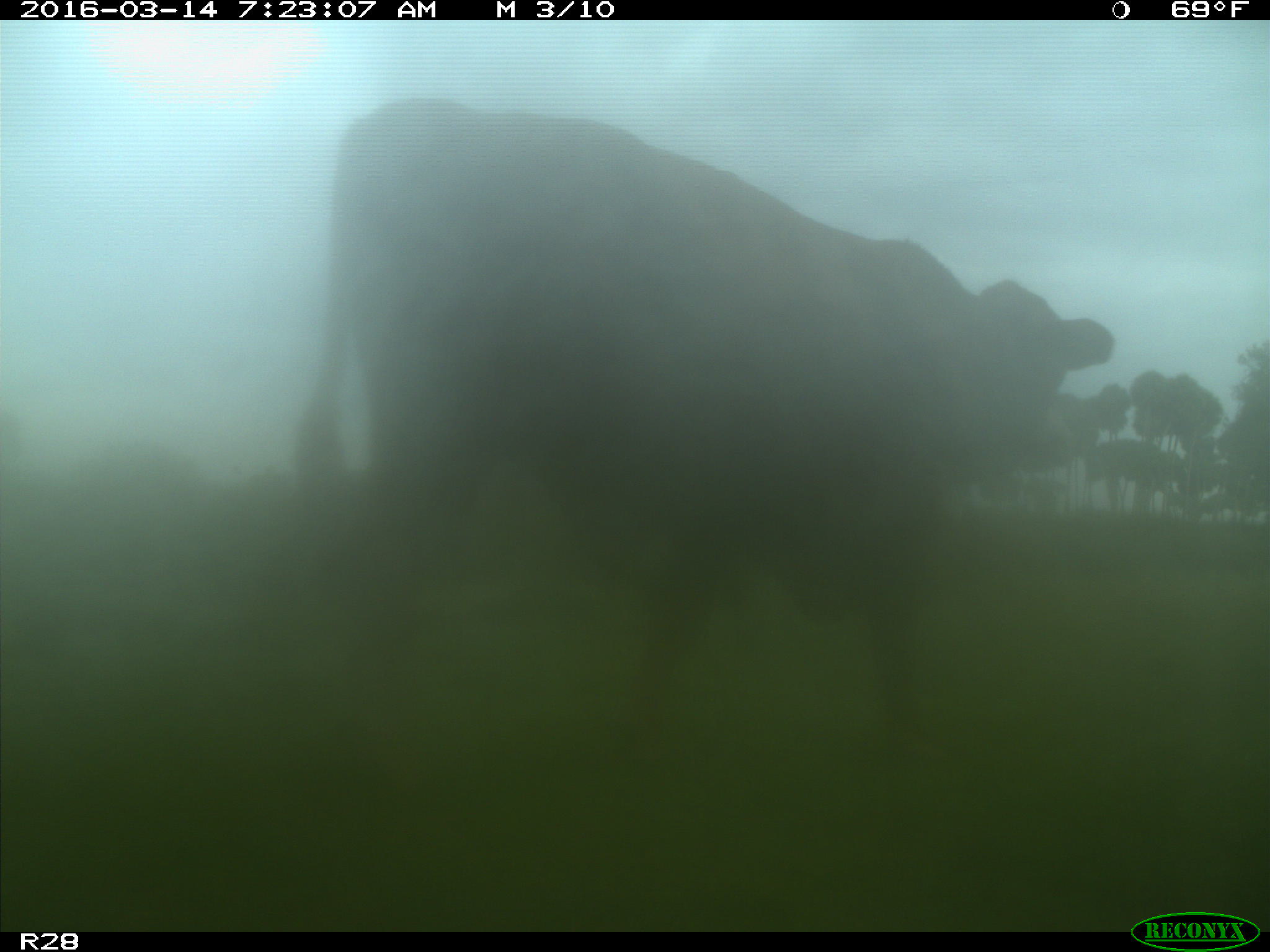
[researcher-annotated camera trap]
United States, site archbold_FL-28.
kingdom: Animalia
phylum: Chordata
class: Mammalia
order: Artiodactyla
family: Bovidae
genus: Bos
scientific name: Bos taurus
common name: domestic cow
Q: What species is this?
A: Bos taurus (domestic cow).